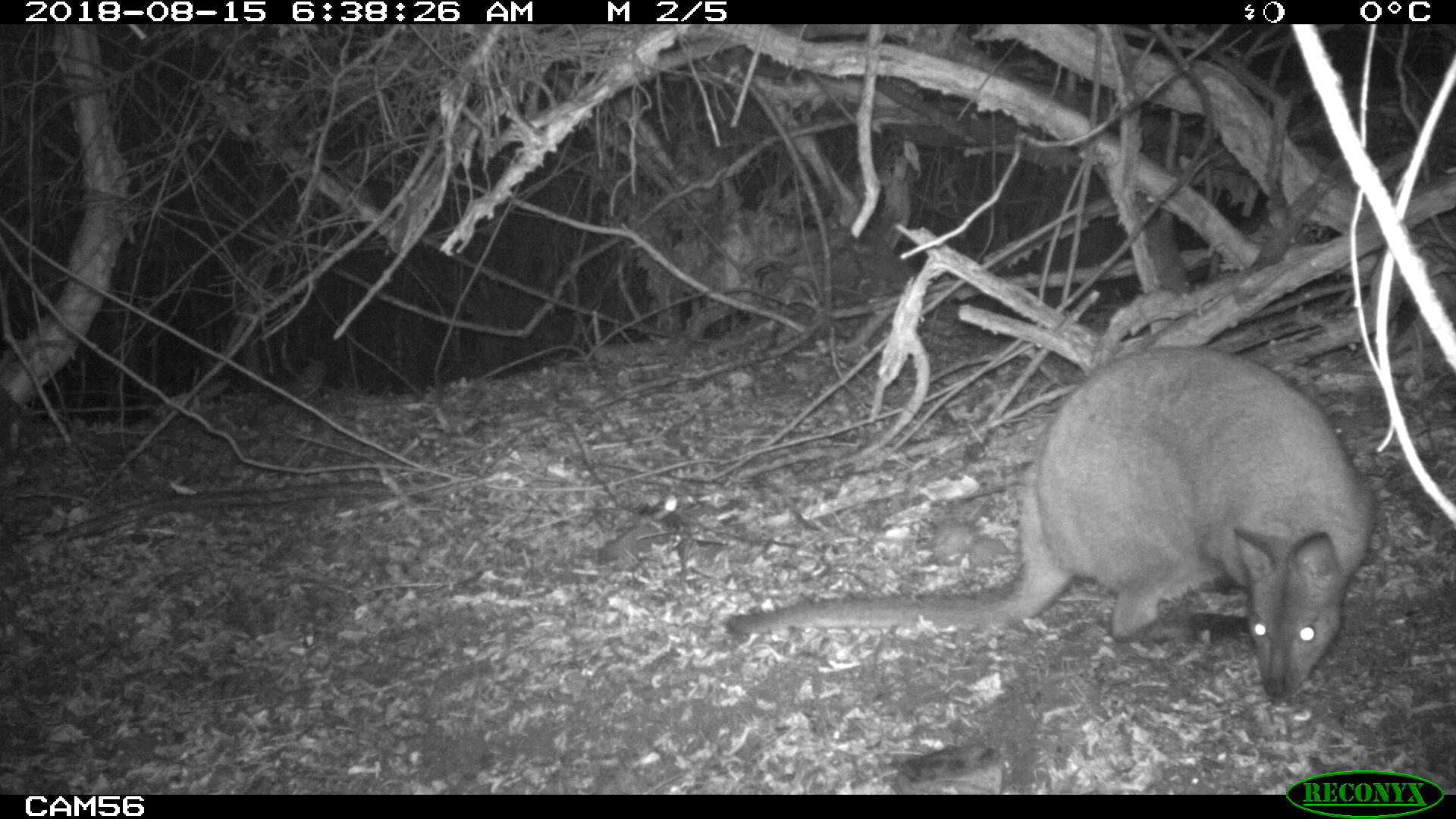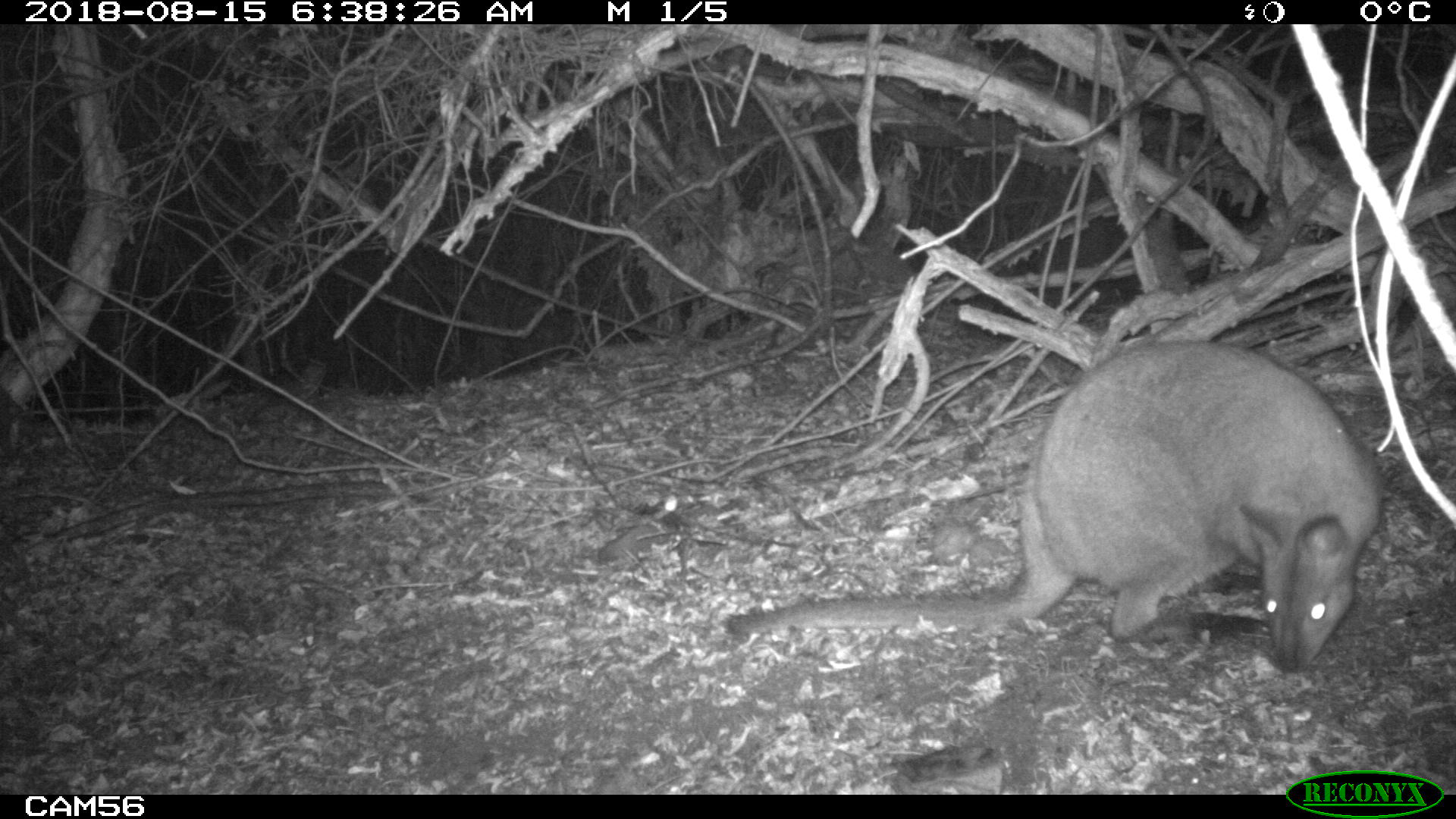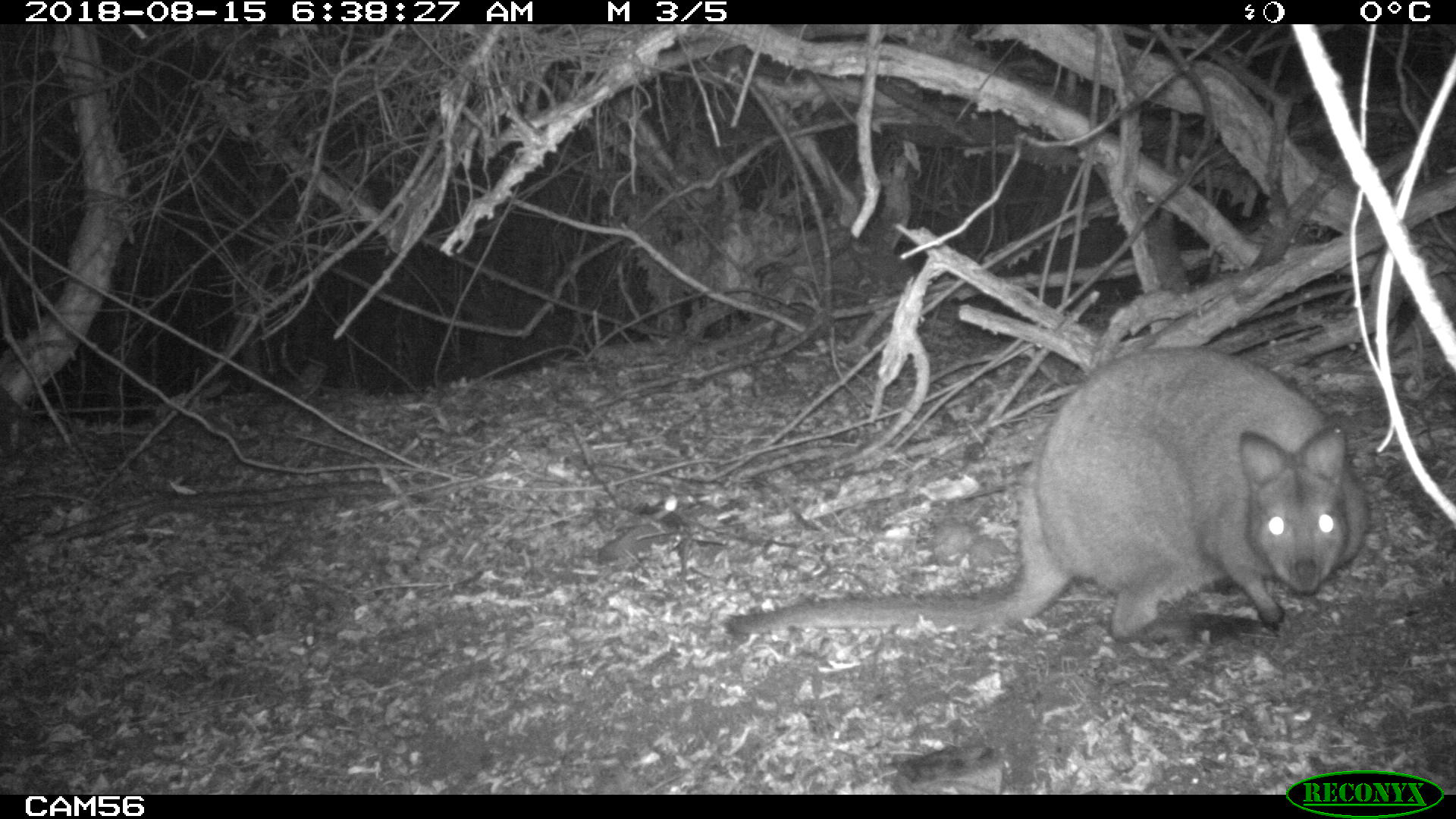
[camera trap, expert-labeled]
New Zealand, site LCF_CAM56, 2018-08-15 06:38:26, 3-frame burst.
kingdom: Animalia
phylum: Chordata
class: Mammalia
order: Diprotodontia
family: Macropodidae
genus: Notamacropus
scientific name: Notamacropus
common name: wallaby